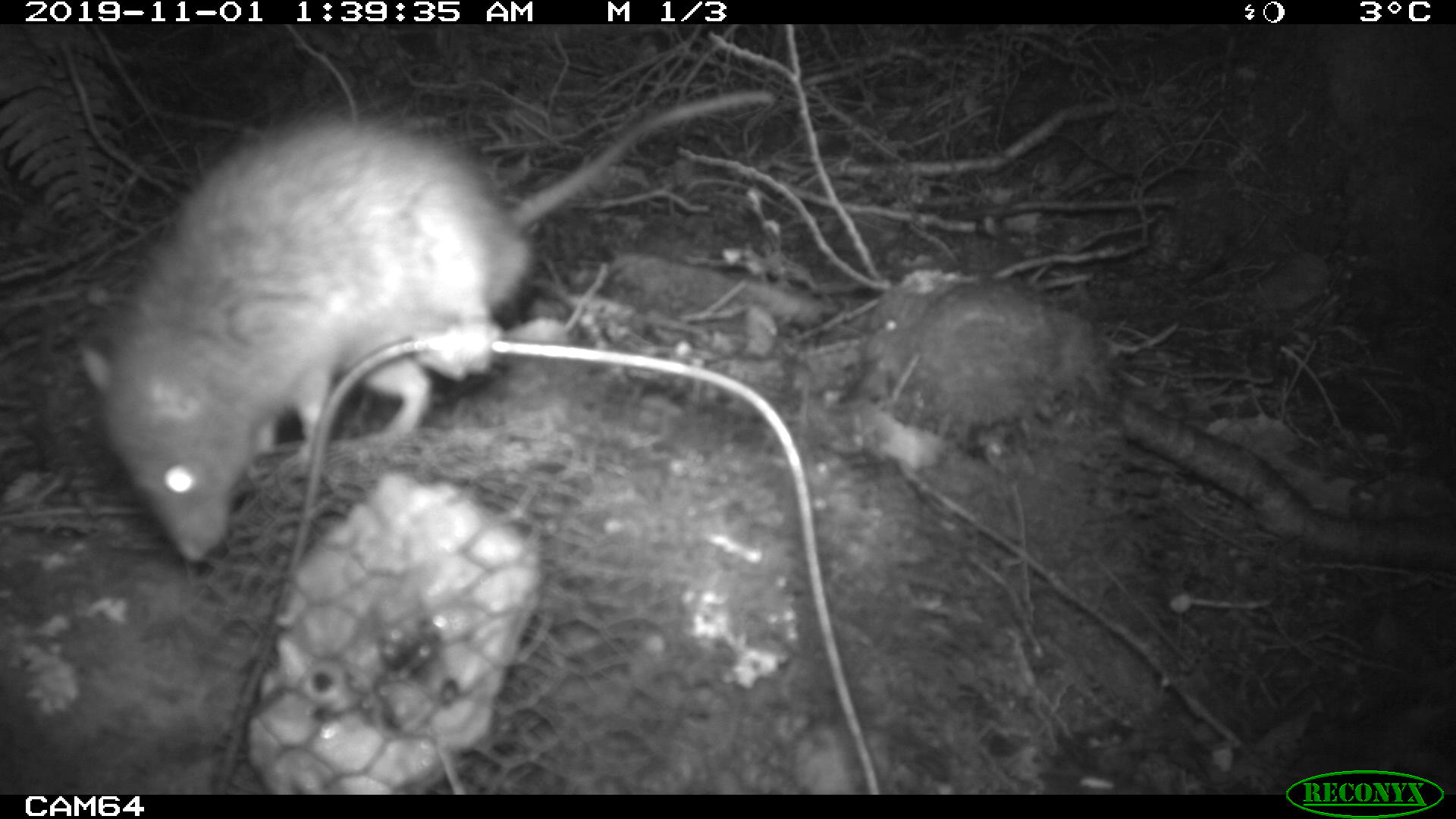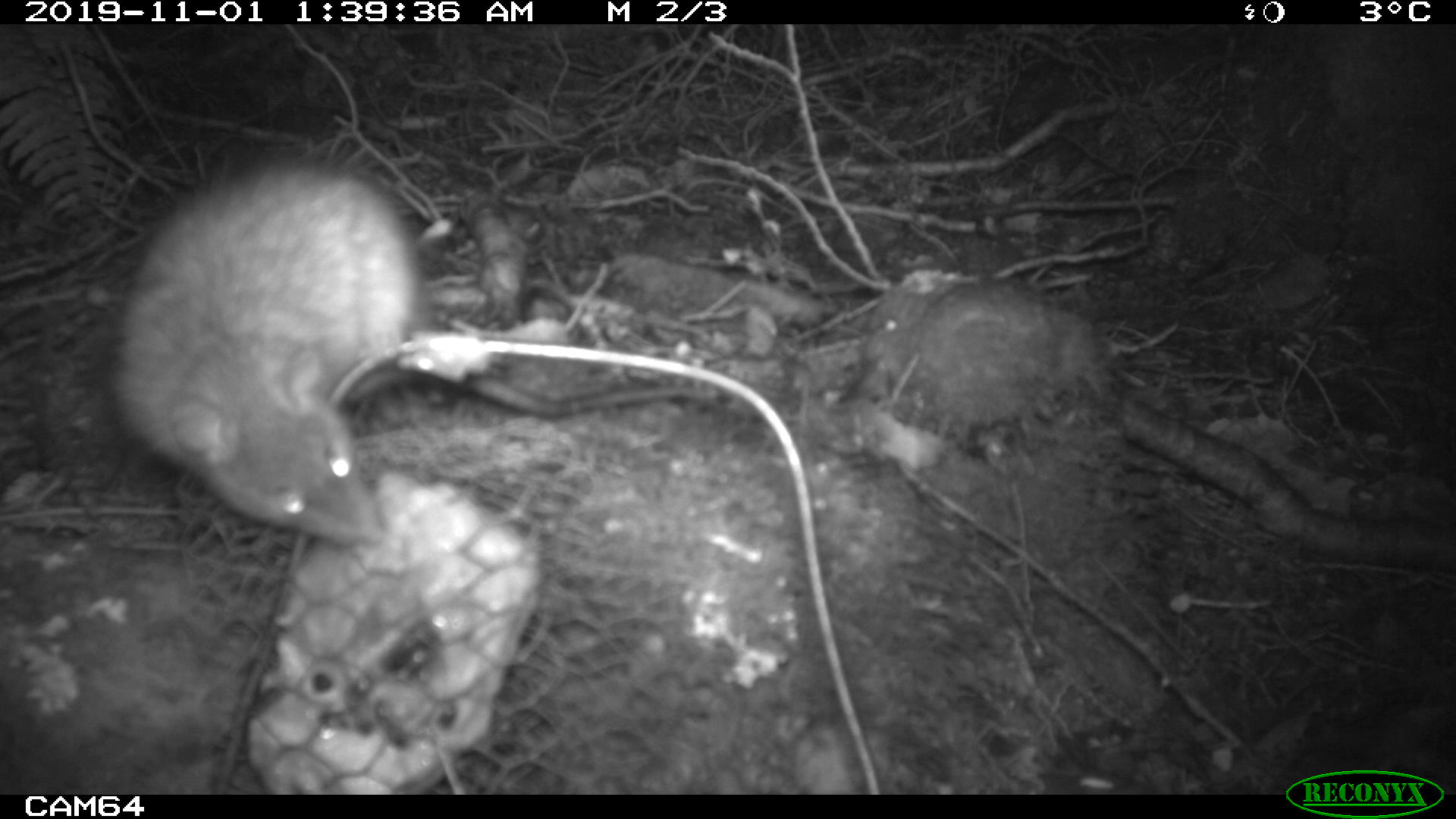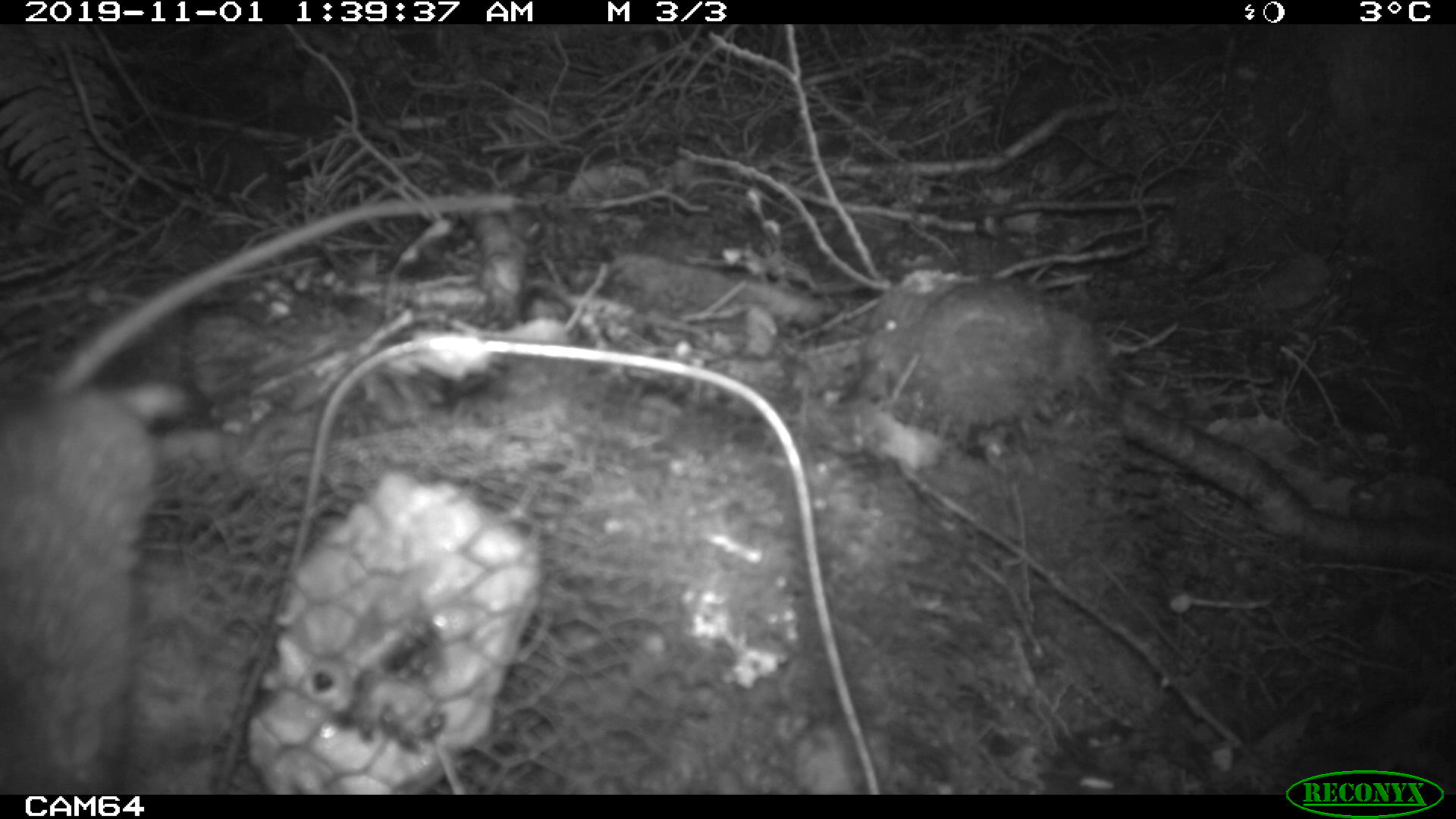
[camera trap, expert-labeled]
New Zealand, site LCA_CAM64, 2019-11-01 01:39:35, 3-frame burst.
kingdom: Animalia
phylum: Chordata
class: Mammalia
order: Rodentia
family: Muridae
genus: Rattus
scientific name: Rattus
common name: rat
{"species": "rat (Rattus)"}